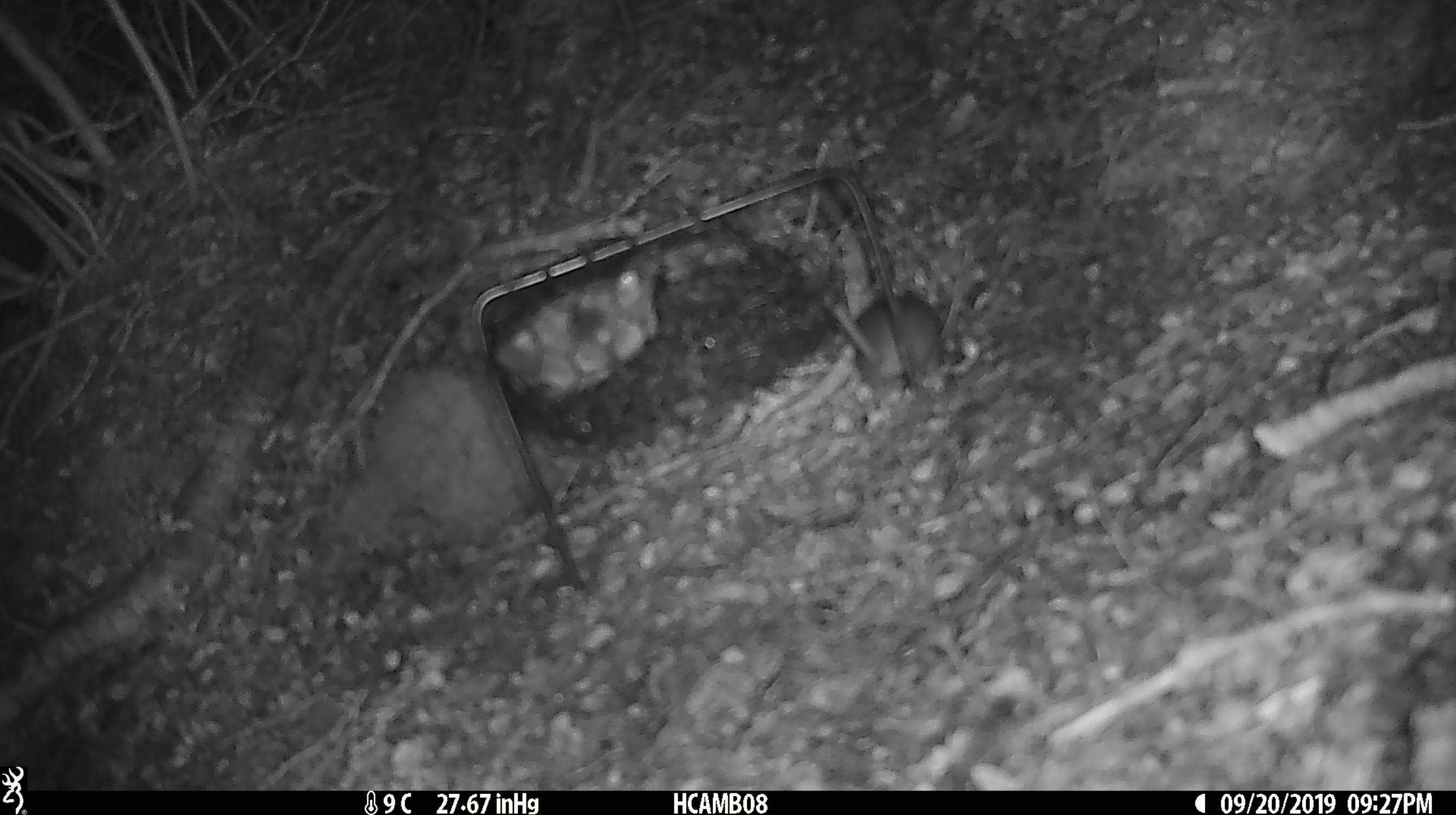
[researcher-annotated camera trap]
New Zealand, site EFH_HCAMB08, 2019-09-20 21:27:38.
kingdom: Animalia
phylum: Chordata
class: Mammalia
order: Rodentia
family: Muridae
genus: Mus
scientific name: Mus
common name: mouse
Mouse (Mus).